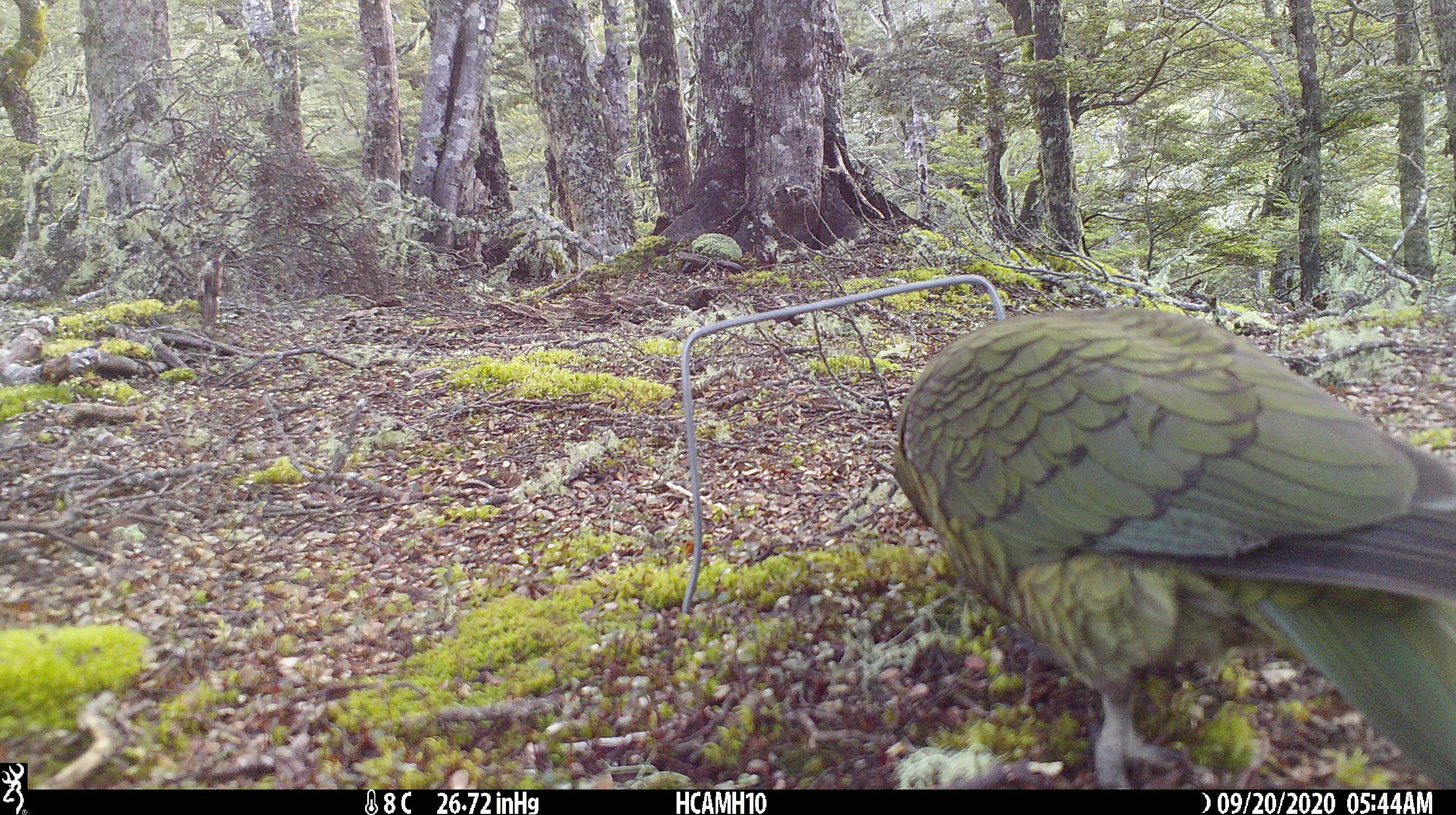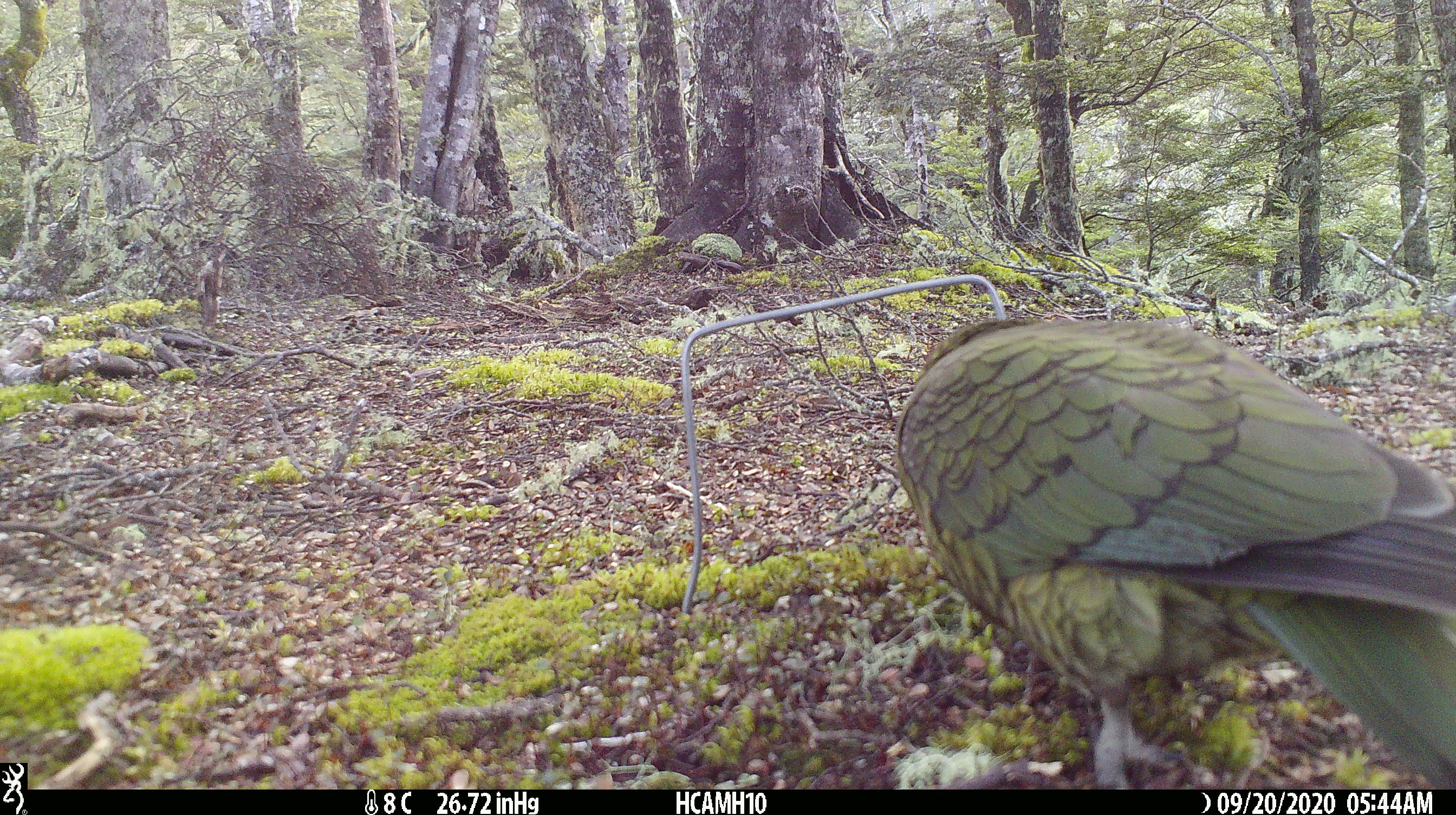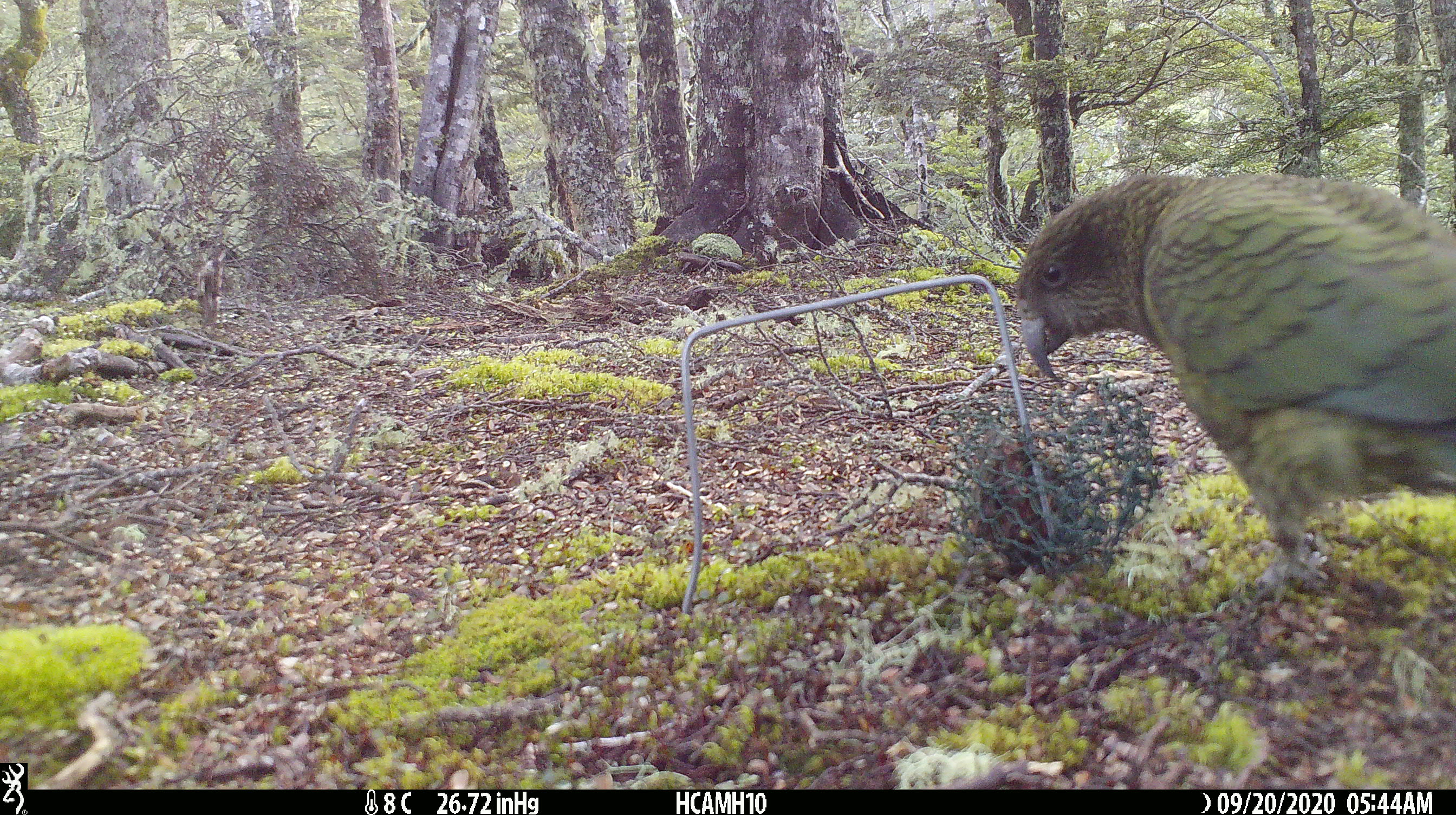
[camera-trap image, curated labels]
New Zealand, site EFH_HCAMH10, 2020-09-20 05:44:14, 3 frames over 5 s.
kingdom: Animalia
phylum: Chordata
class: Aves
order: Psittaciformes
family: Strigopidae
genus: Nestor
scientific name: Nestor notabilis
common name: kea